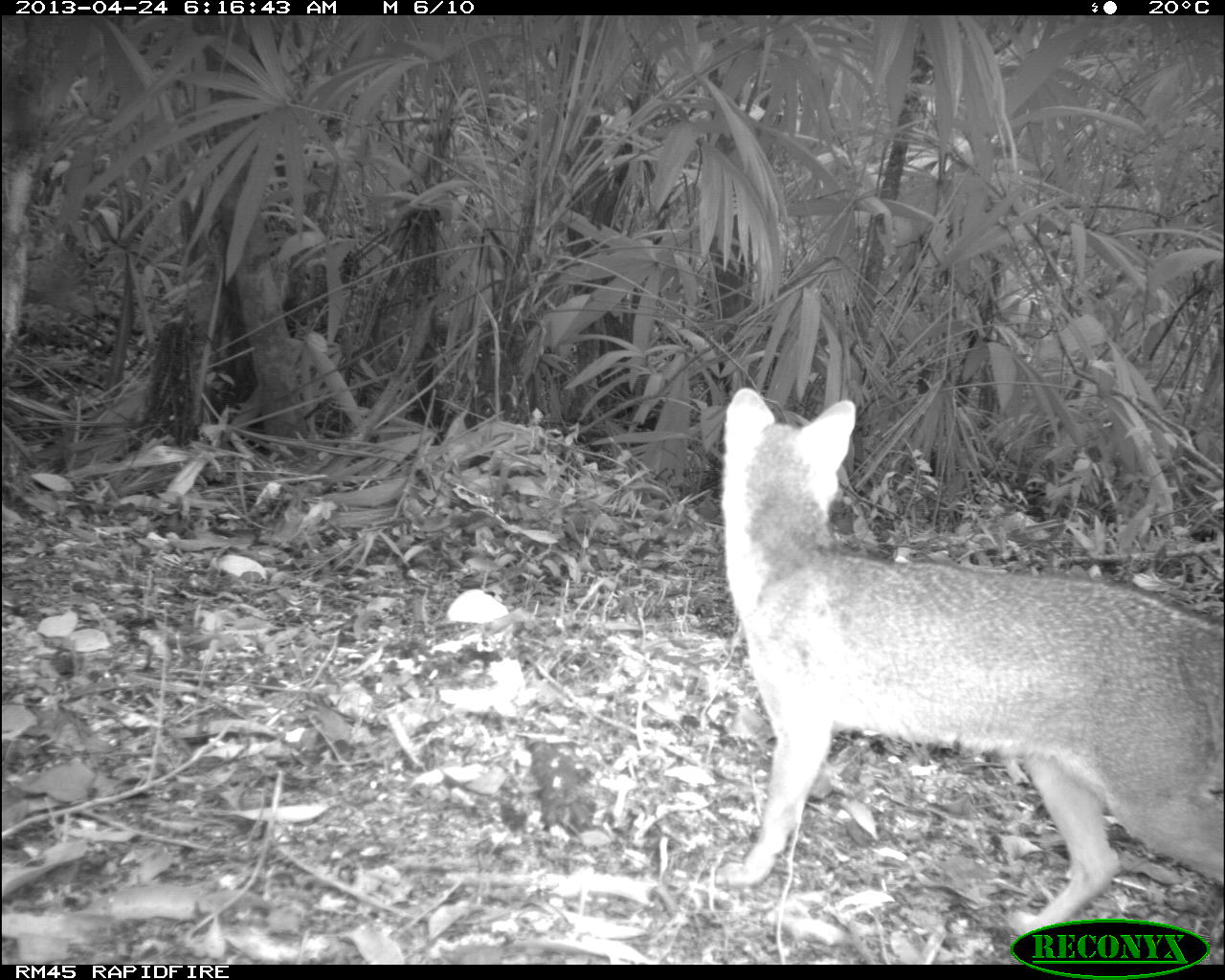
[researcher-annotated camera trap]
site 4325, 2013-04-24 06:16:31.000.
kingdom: Animalia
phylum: Chordata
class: Mammalia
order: Carnivora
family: Canidae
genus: Urocyon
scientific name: Urocyon cinereoargenteus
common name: gray fox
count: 1